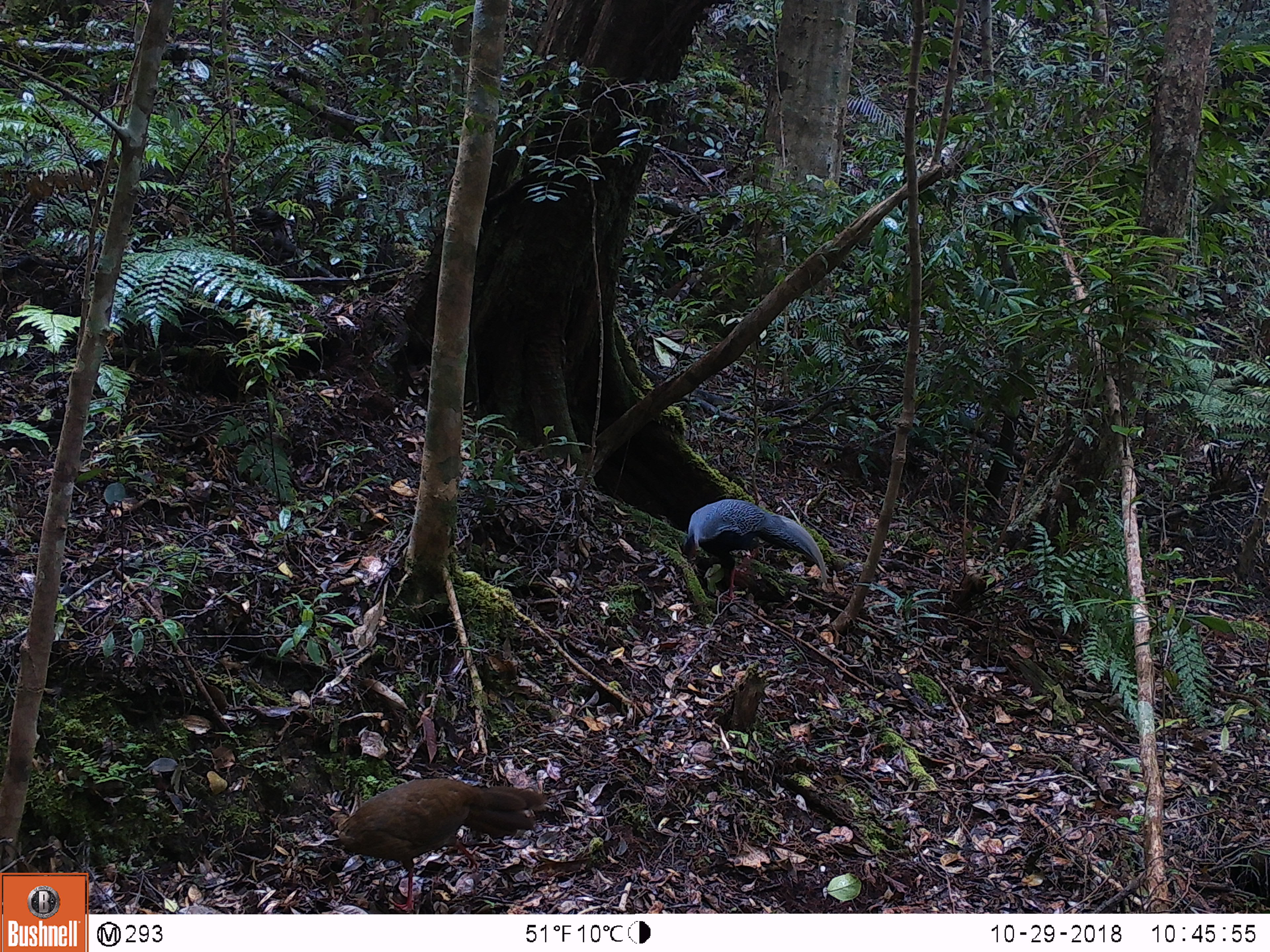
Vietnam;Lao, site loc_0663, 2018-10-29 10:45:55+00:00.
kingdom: Animalia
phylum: Chordata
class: Aves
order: Galliformes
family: Phasianidae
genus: Lophura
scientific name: Lophura nycthemera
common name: silver pheasant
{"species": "silver pheasant (Lophura nycthemera)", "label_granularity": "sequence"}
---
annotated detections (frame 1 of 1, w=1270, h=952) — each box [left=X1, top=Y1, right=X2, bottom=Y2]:
silver pheasant: [left=326, top=778, right=546, bottom=911]; [left=682, top=498, right=828, bottom=599]